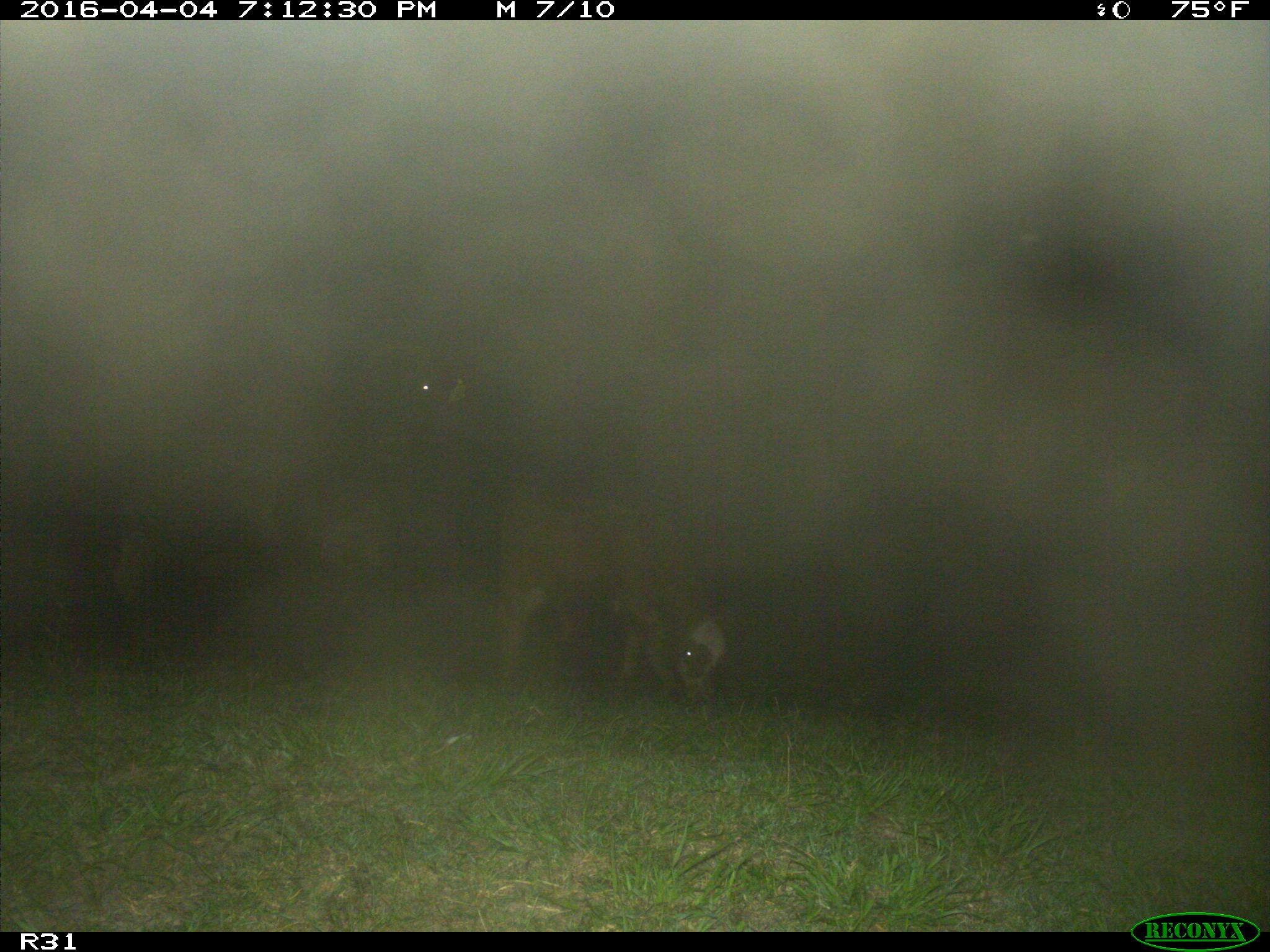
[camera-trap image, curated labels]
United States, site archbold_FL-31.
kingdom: Animalia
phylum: Chordata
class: Mammalia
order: Artiodactyla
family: Bovidae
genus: Bos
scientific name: Bos taurus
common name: domestic cow